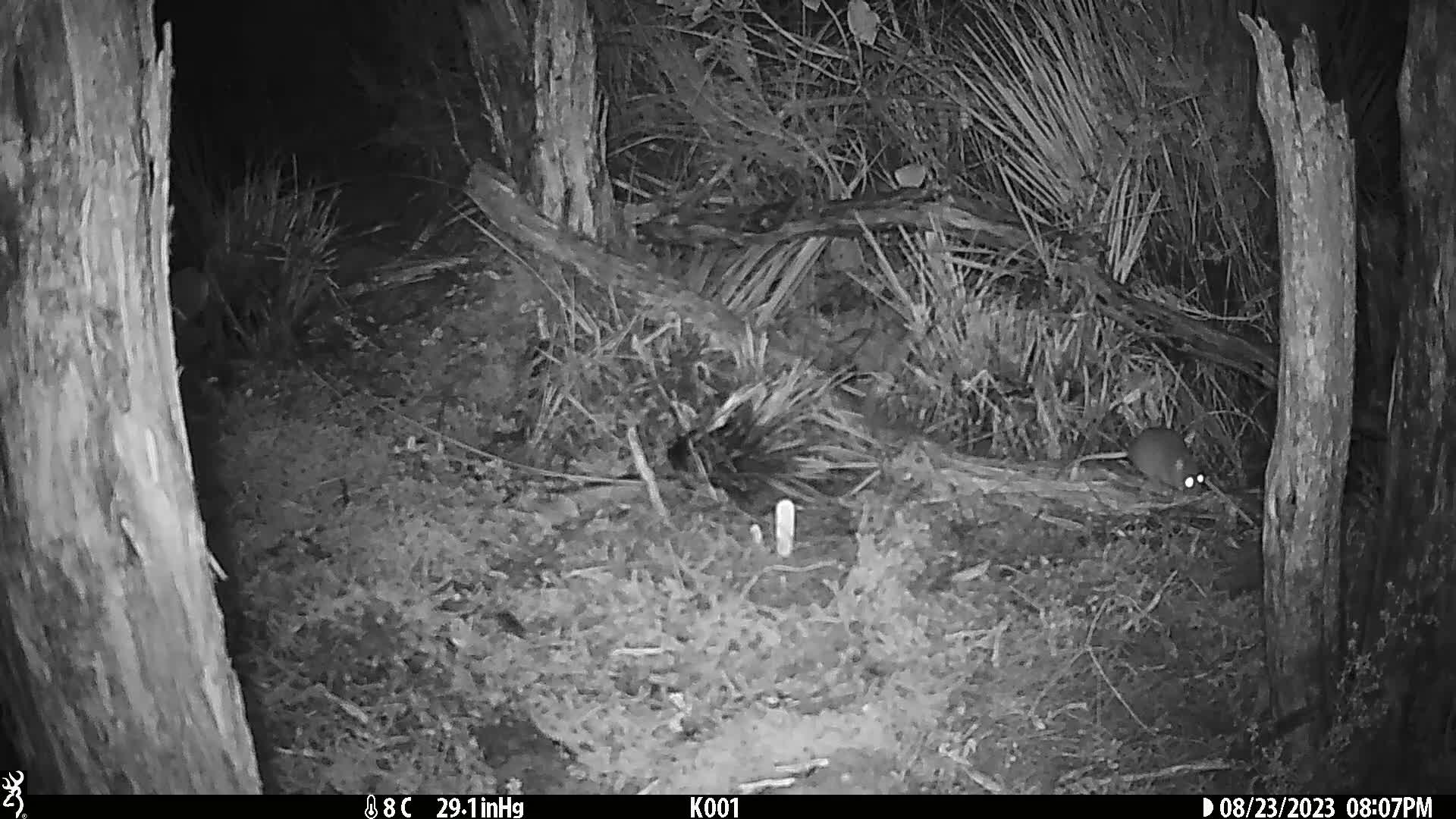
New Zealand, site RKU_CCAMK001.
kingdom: Animalia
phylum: Chordata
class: Mammalia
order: Rodentia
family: Muridae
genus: Rattus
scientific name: Rattus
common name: rat